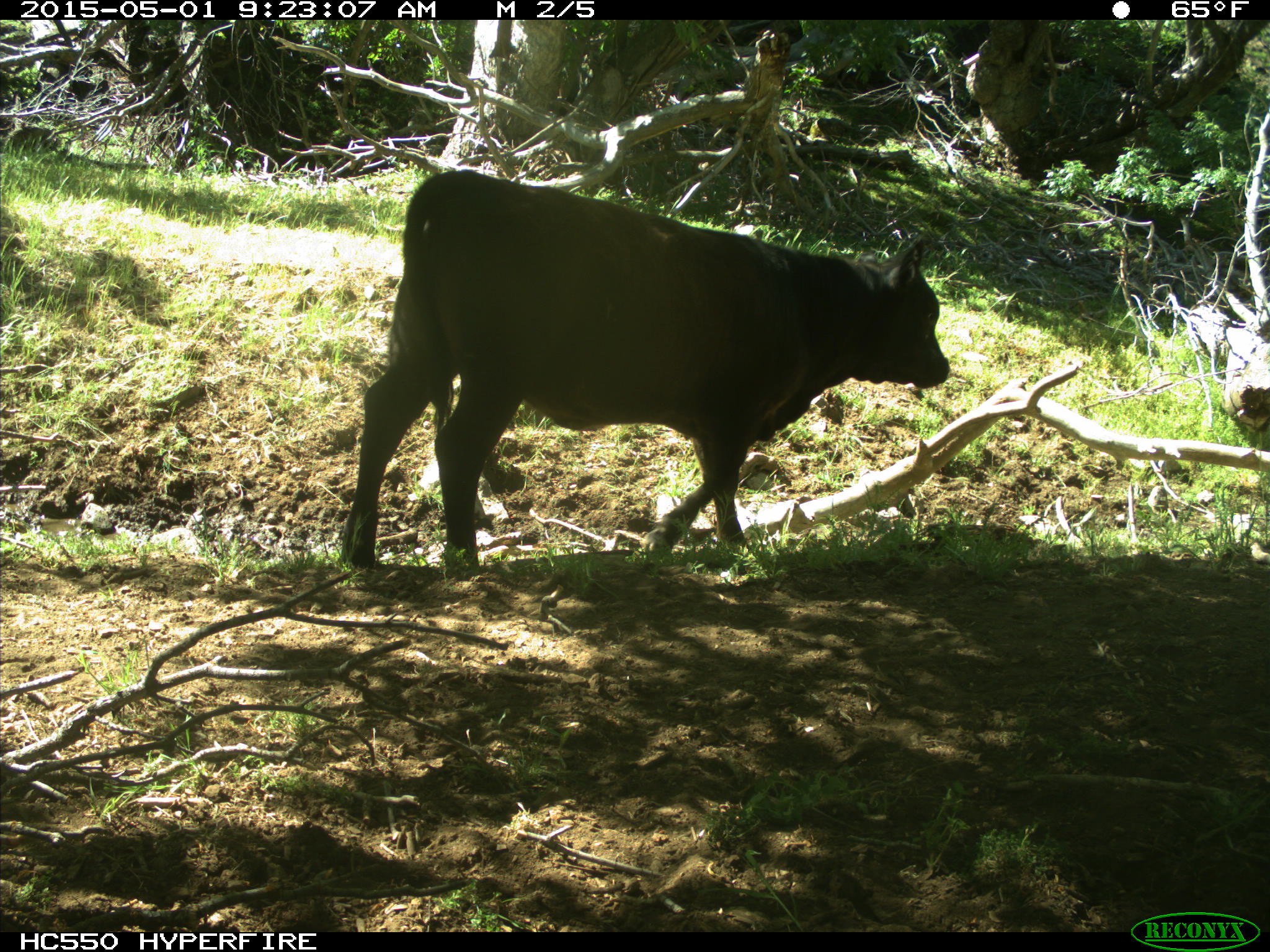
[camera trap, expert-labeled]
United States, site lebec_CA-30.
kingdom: Animalia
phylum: Chordata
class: Mammalia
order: Artiodactyla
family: Bovidae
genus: Bos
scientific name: Bos taurus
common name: domestic cow